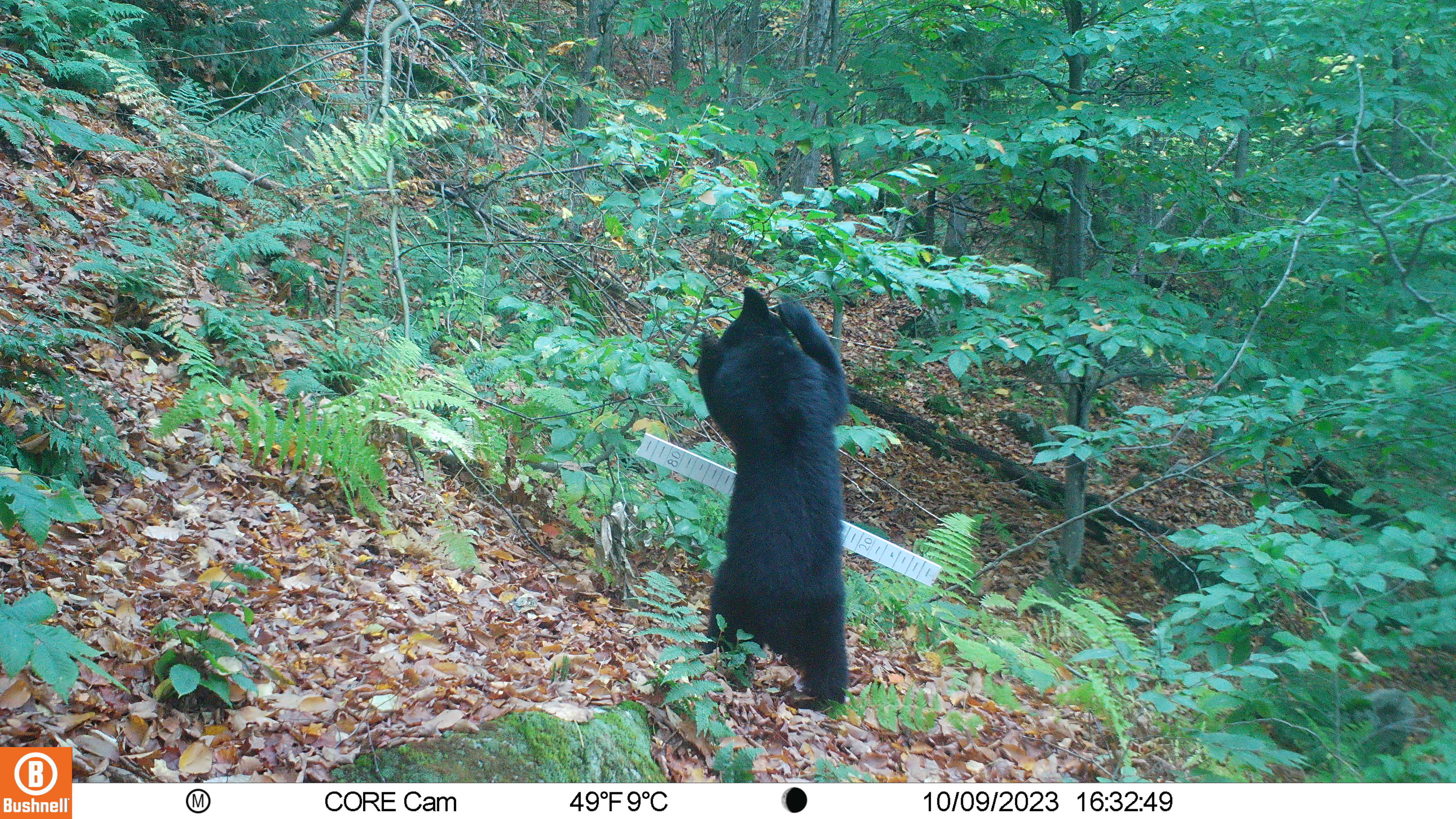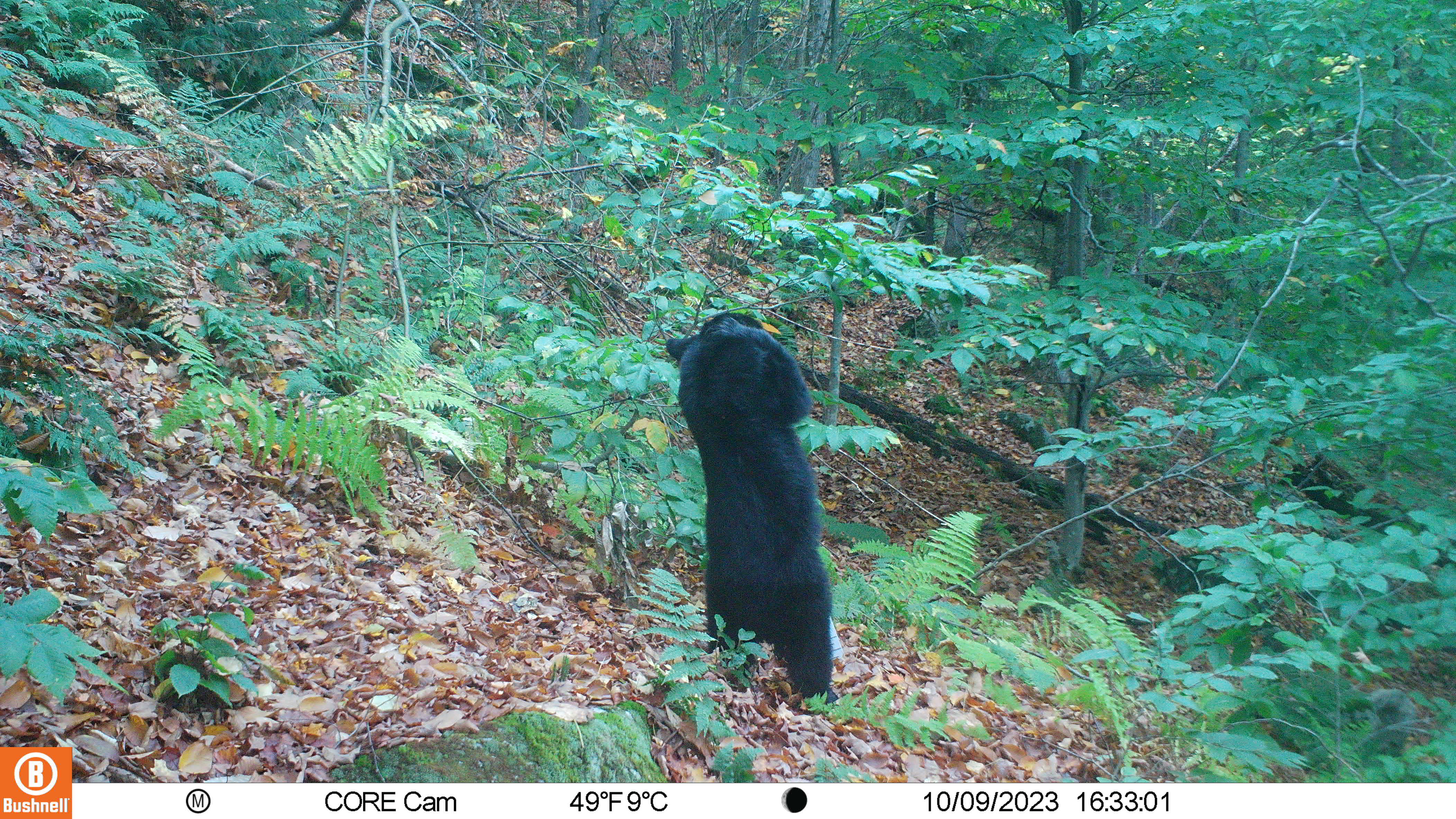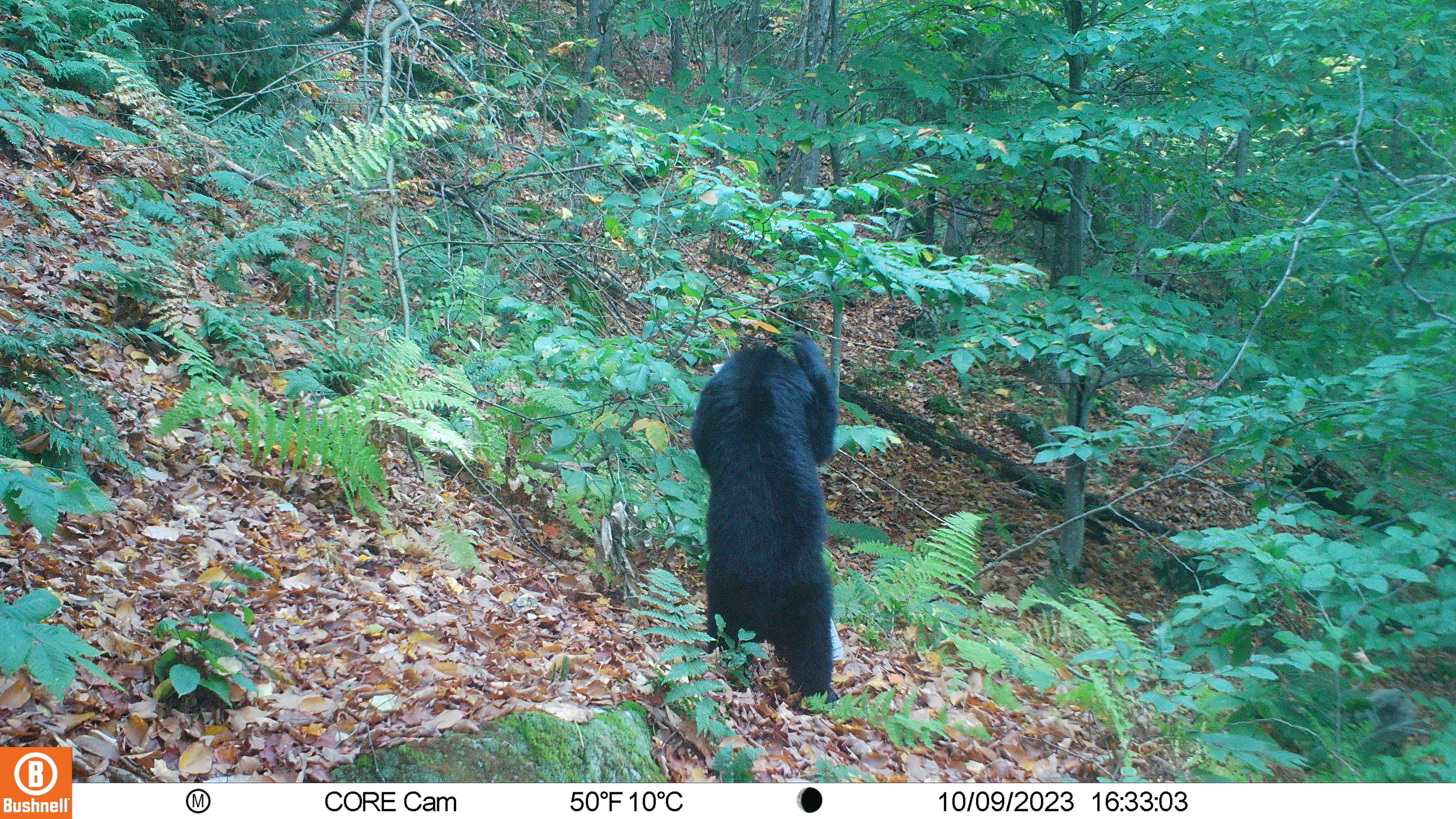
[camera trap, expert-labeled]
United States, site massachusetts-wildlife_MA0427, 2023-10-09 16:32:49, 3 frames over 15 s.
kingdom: Animalia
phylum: Chordata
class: Mammalia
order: Carnivora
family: Ursidae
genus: Ursus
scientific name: Ursus americanus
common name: black bear